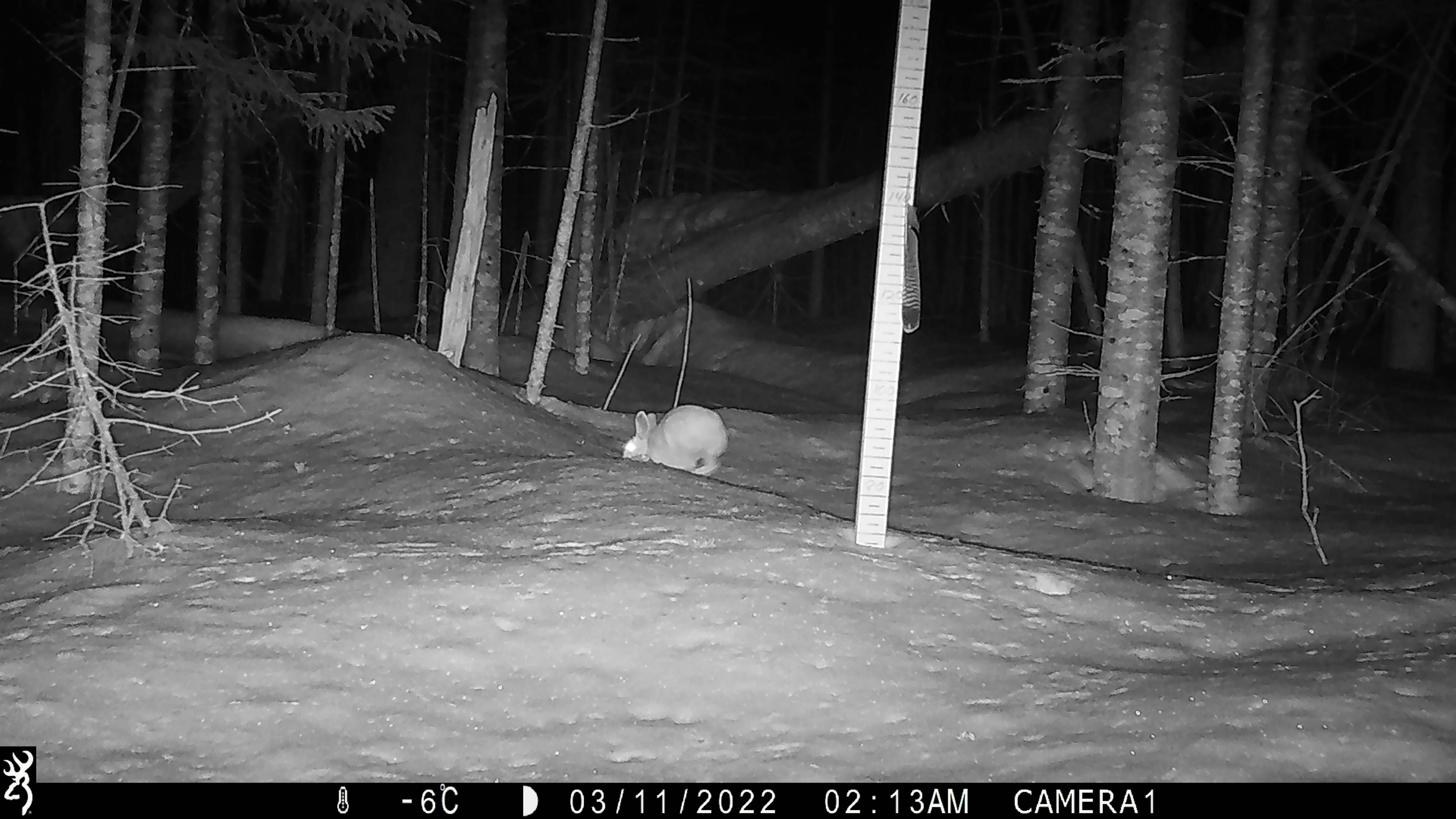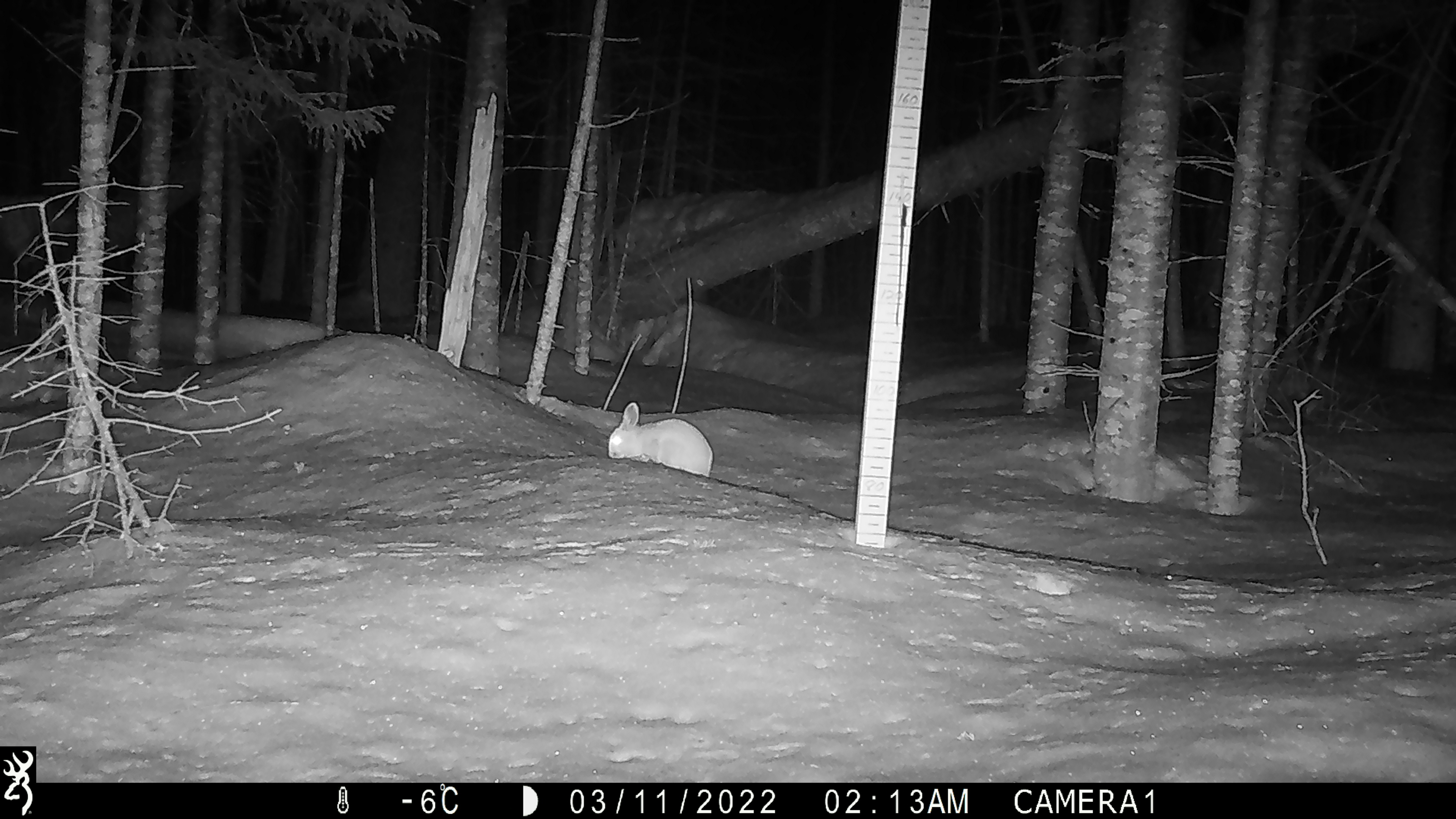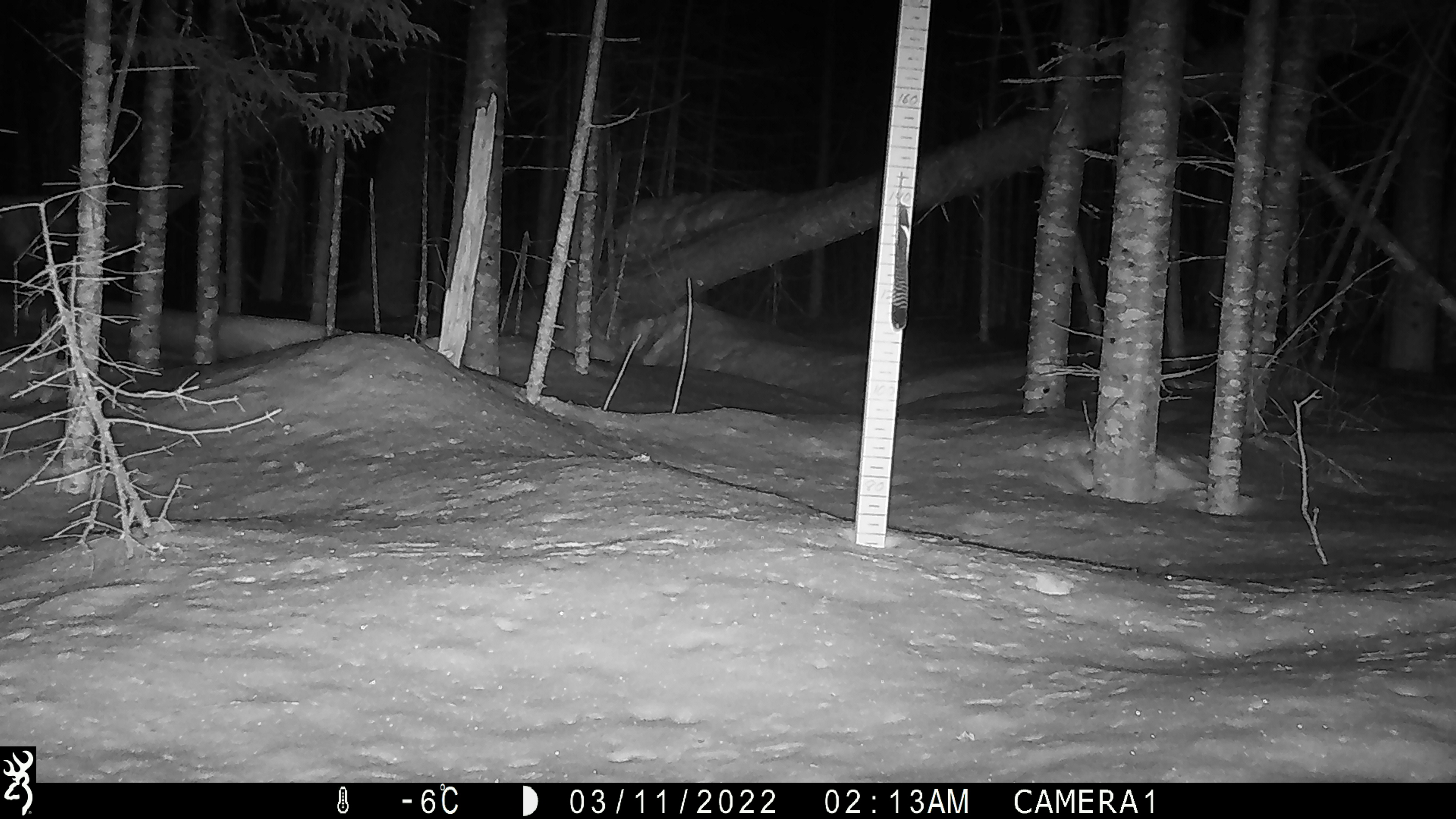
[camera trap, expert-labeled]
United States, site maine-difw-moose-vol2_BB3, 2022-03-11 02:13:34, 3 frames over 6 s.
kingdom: Animalia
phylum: Chordata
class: Mammalia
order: Lagomorpha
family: Leporidae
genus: Lepus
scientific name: Lepus americanus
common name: snowshoe hare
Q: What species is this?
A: Snowshoe hare (Lepus americanus).